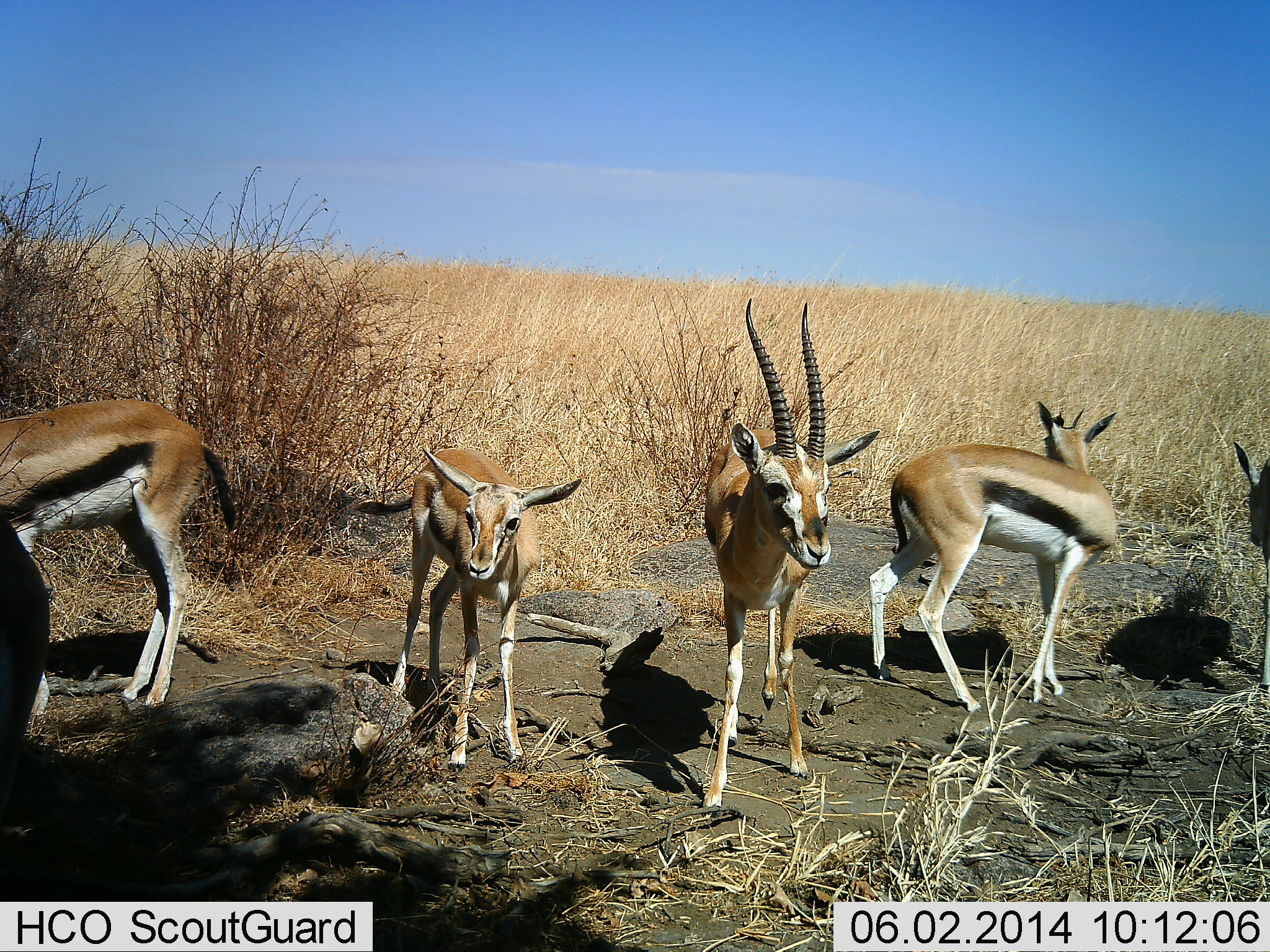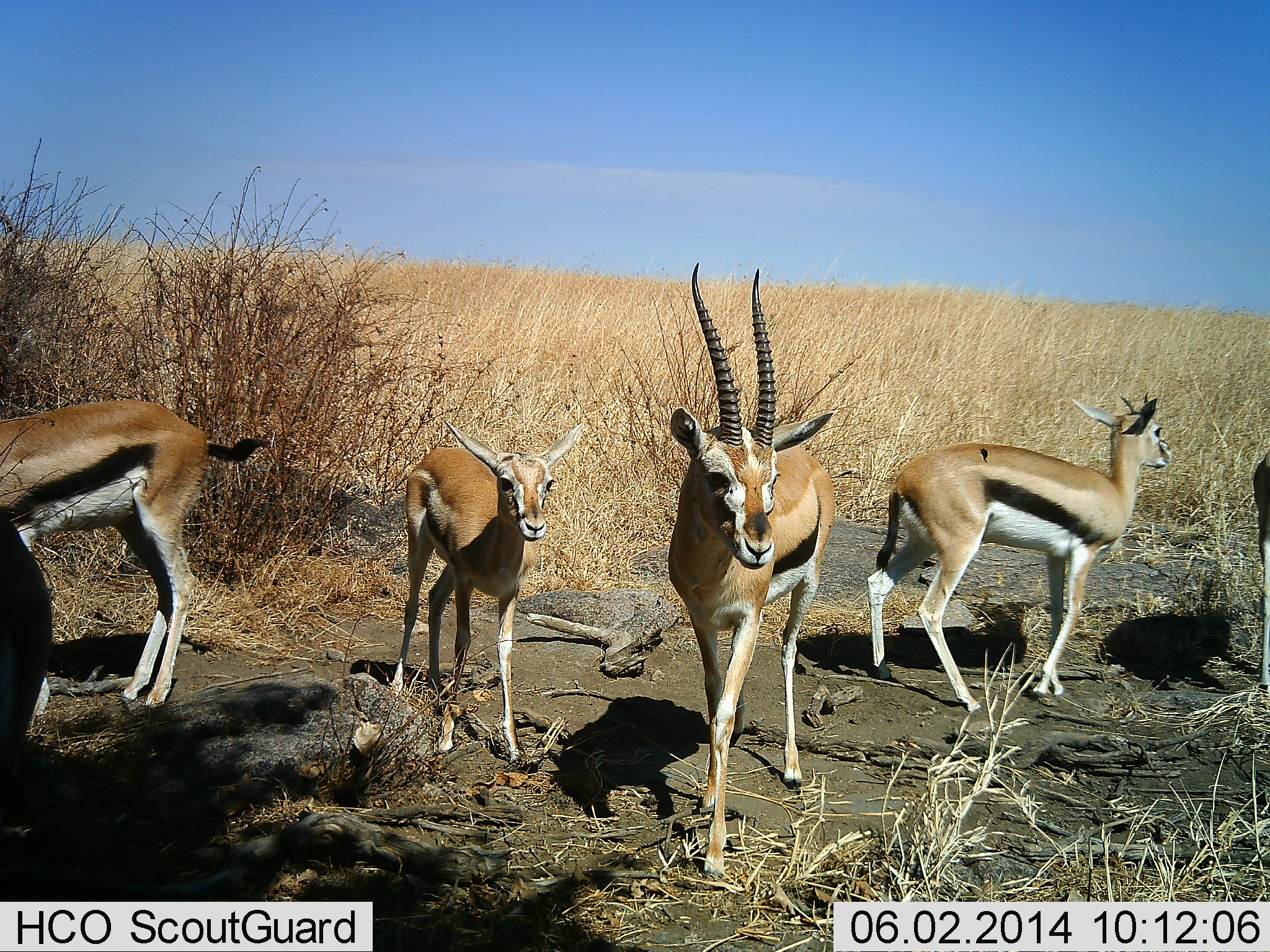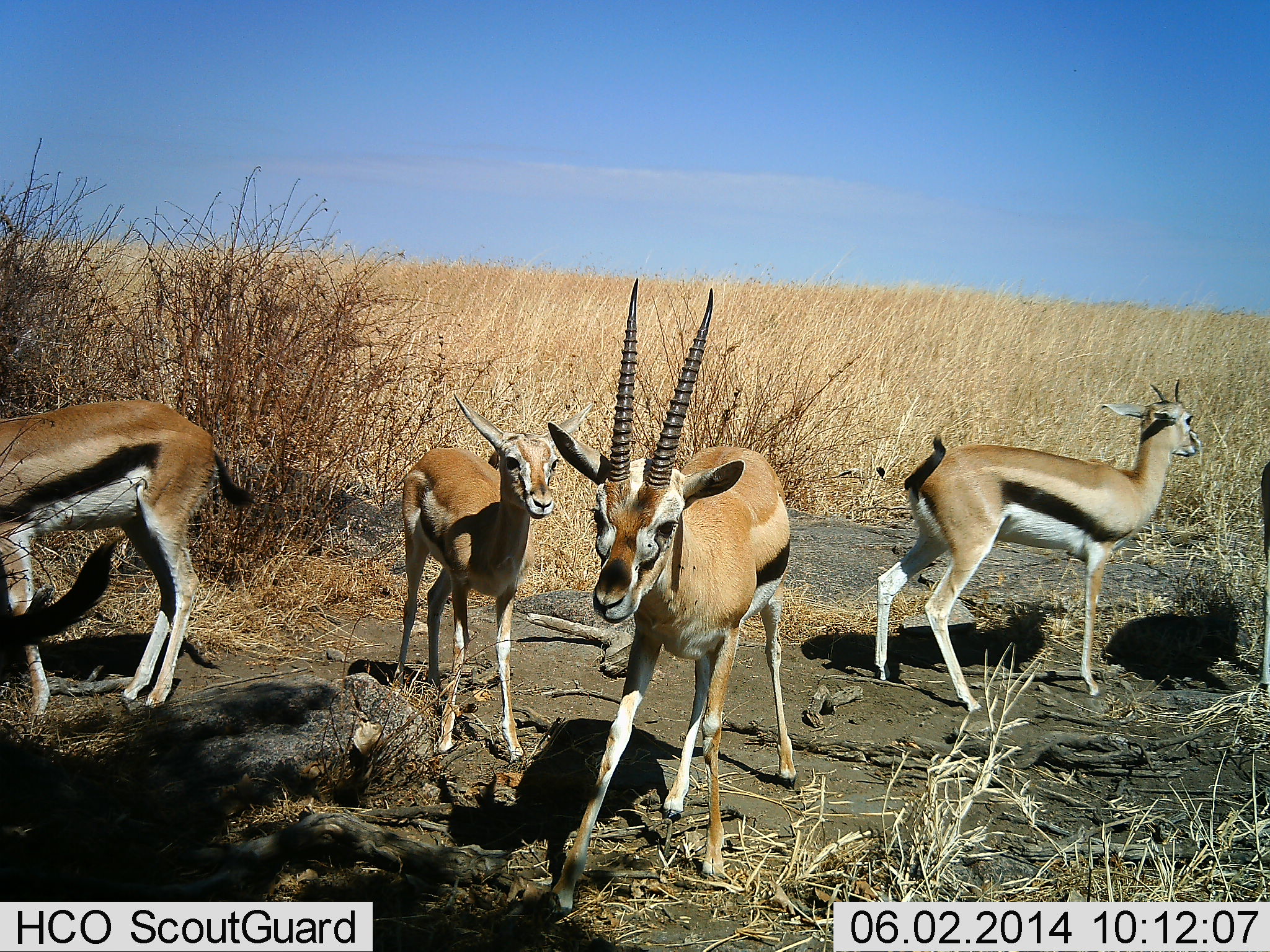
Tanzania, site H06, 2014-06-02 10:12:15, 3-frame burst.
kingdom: Animalia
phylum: Chordata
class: Mammalia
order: Artiodactyla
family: Bovidae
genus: Eudorcas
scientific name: Eudorcas thomsonii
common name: thomson's gazelle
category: gazellethomsons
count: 6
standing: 80%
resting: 10%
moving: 40%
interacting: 0%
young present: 30%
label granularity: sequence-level